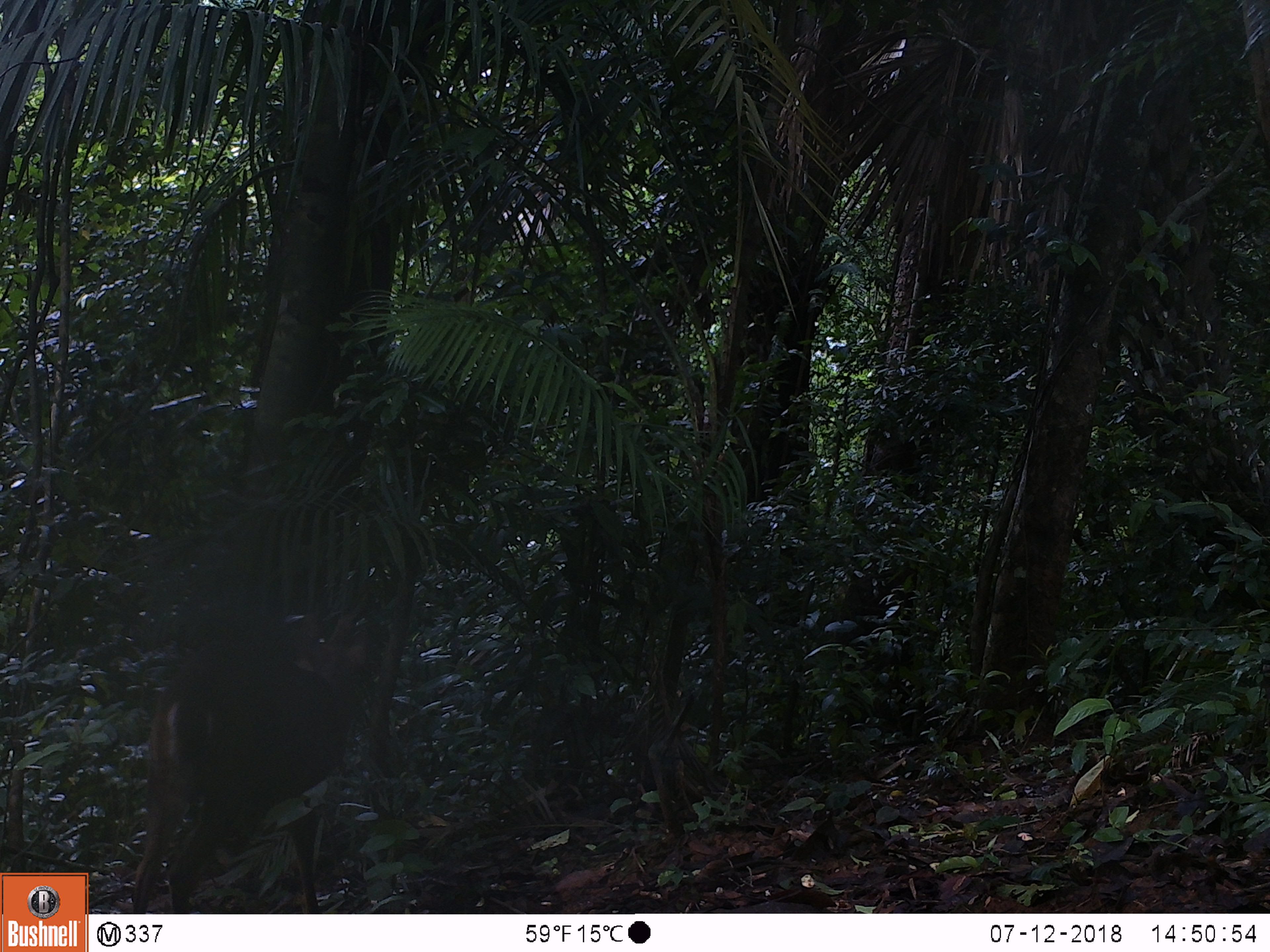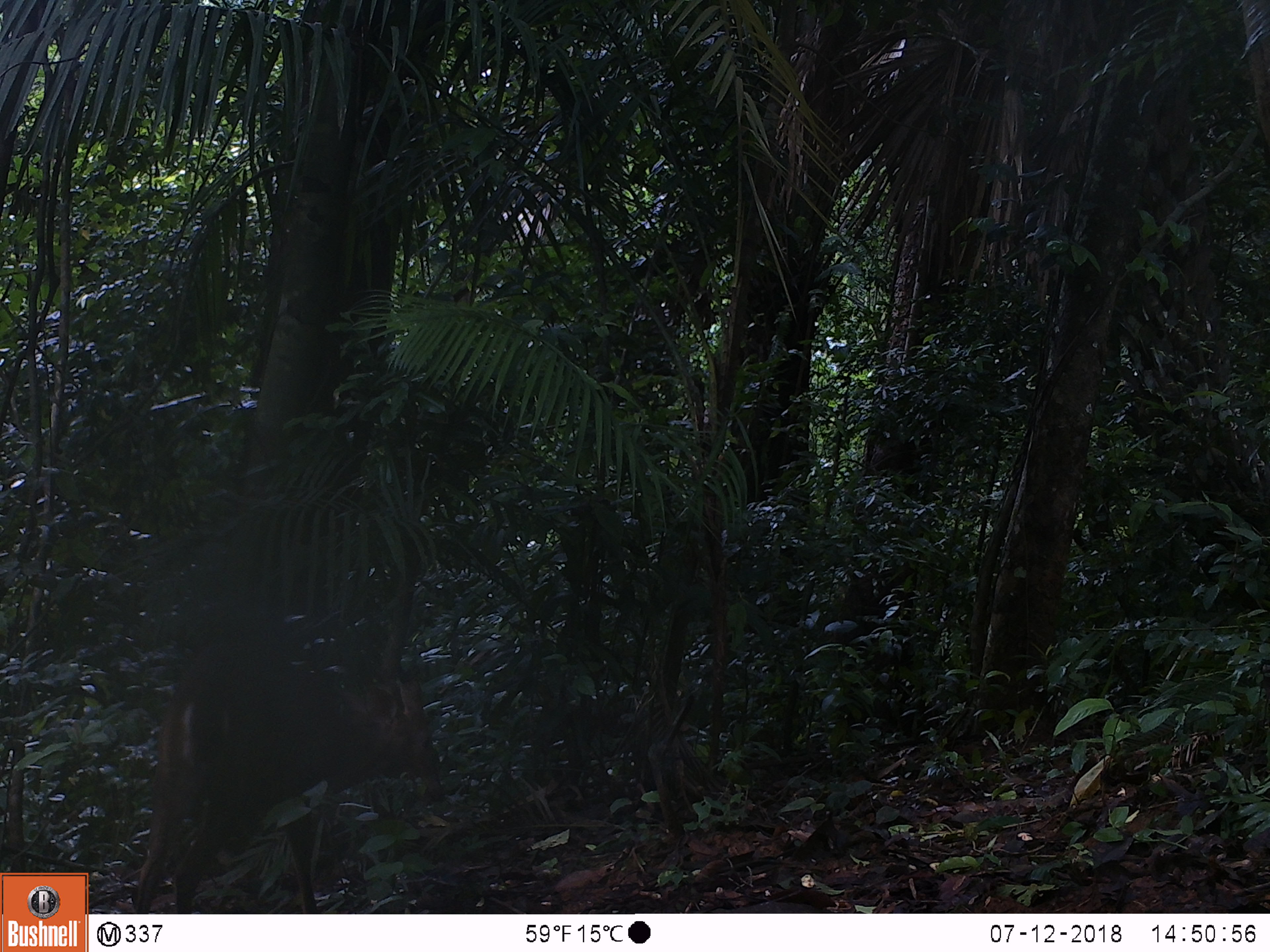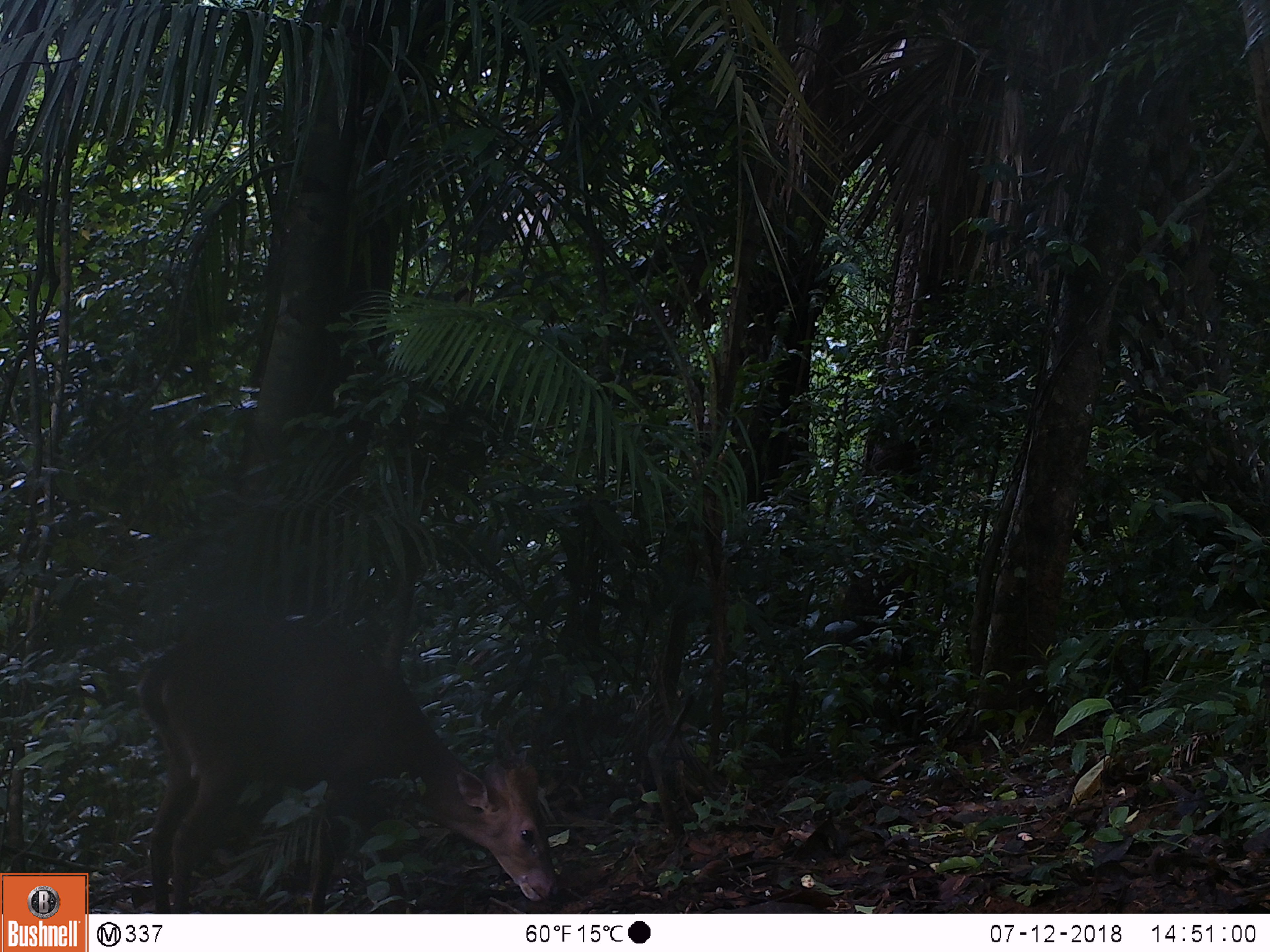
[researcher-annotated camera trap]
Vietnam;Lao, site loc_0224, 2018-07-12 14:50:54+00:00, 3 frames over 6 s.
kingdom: Animalia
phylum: Chordata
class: Mammalia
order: Artiodactyla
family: Cervidae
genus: Muntiacus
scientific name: Muntiacus vuquangensis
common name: large-antlered muntjac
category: large antlered muntjac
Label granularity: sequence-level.